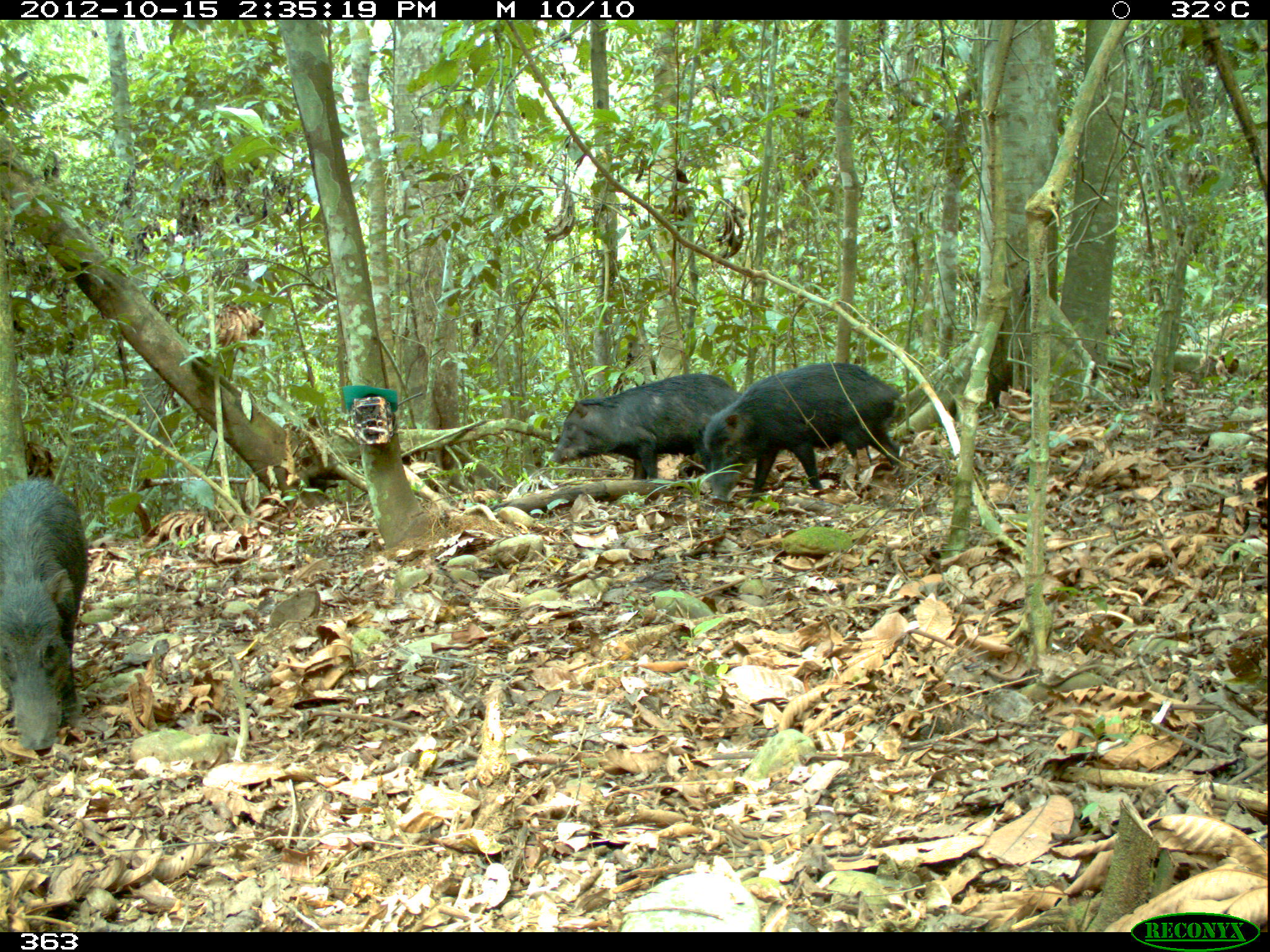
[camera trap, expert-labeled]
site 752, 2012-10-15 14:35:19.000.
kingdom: Animalia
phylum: Chordata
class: Mammalia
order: Artiodactyla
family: Tayassuidae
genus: Tayassu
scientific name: Tayassu pecari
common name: white-lipped peccary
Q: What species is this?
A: Tayassu pecari (white-lipped peccary).